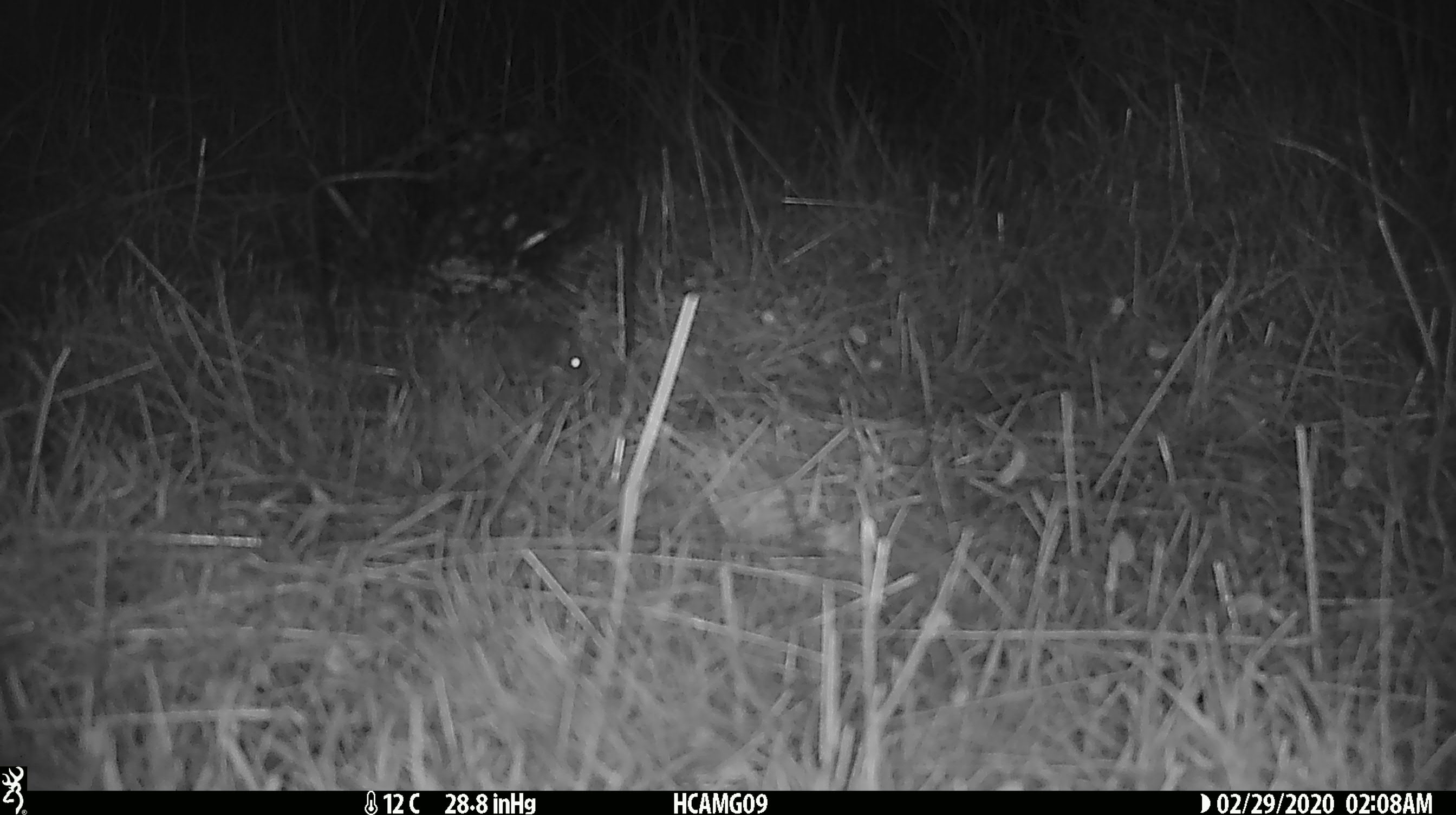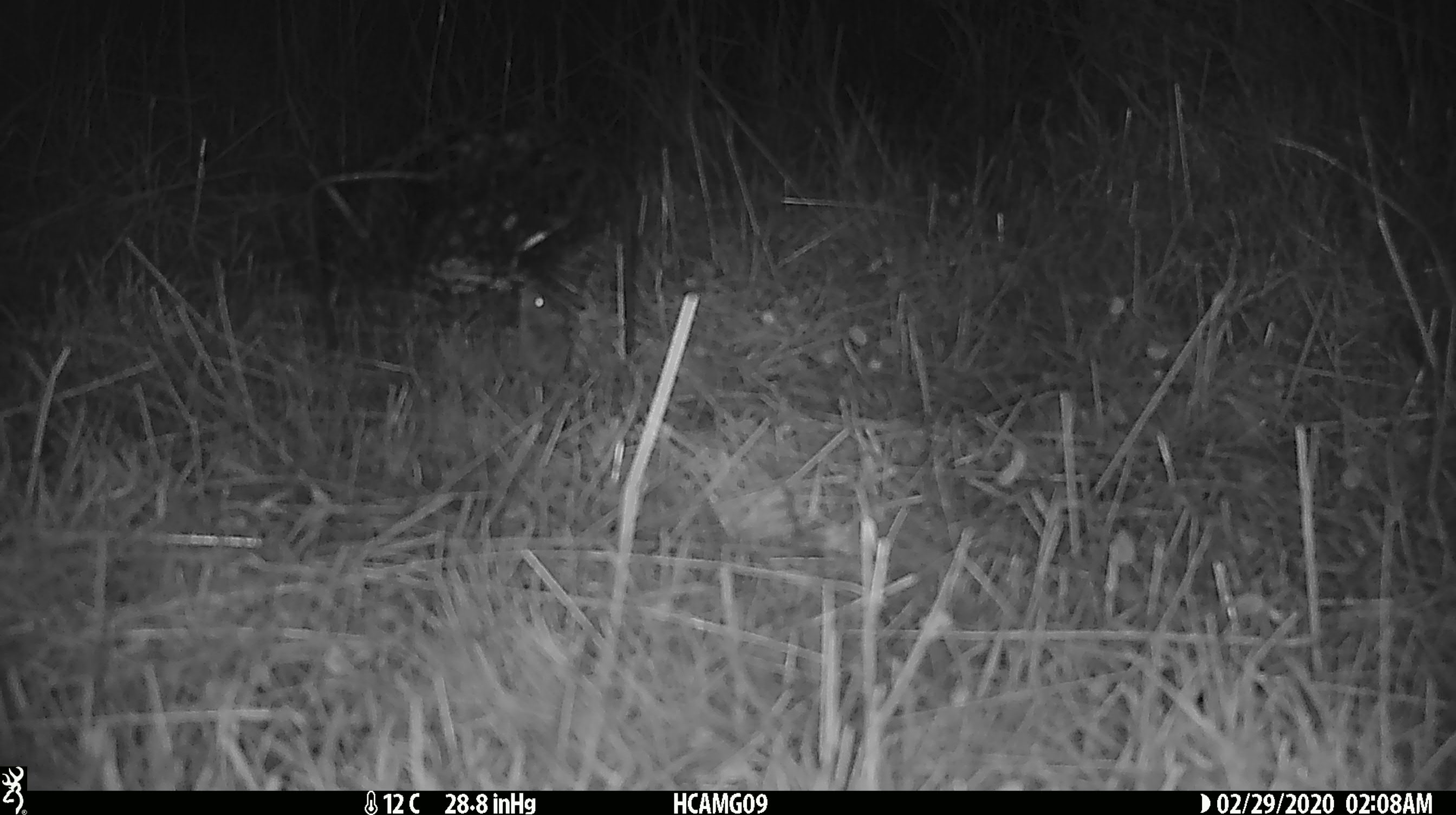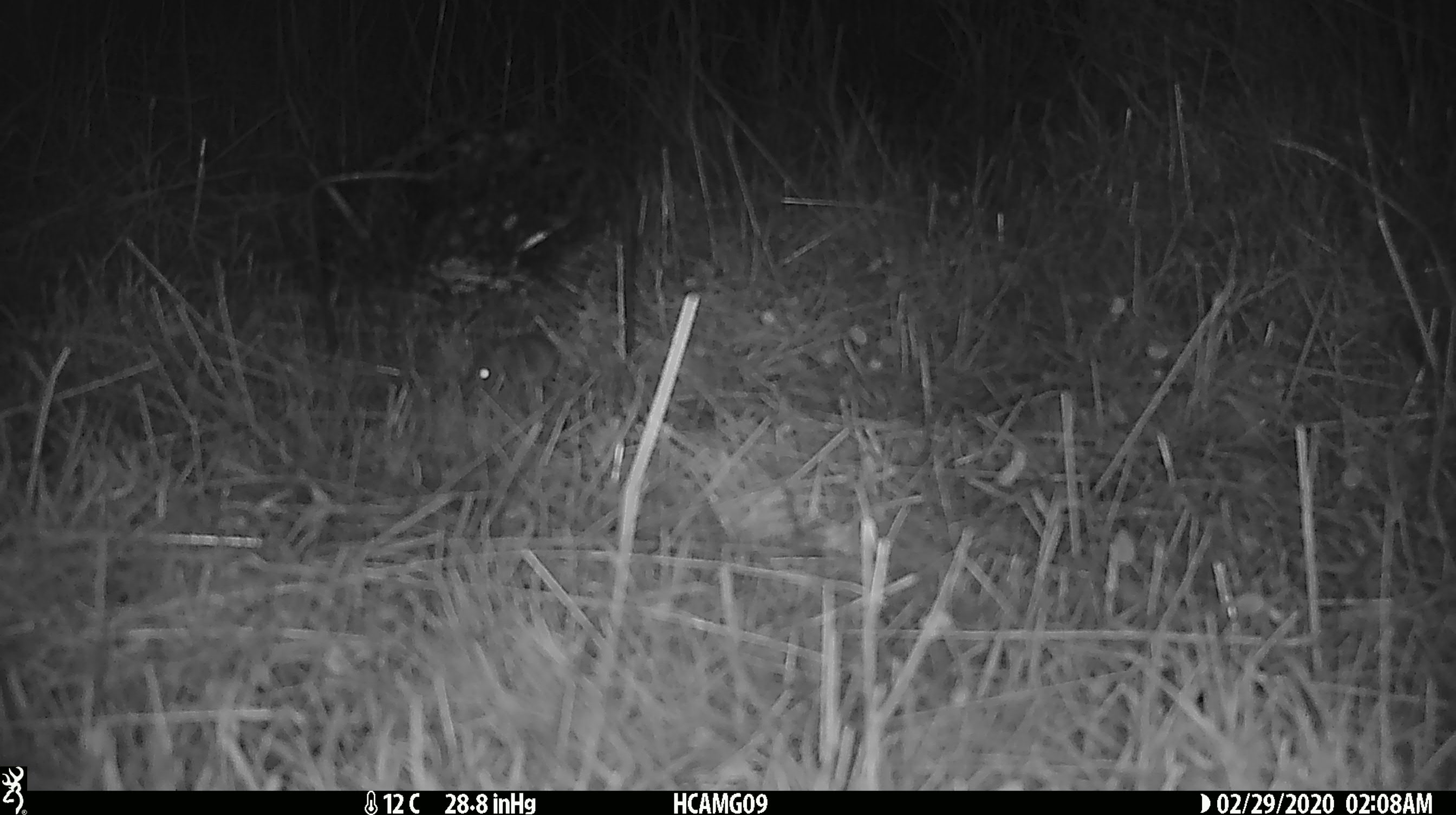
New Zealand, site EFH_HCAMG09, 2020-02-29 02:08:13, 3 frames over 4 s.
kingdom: Animalia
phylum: Chordata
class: Mammalia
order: Rodentia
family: Muridae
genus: Mus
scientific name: Mus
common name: mouse